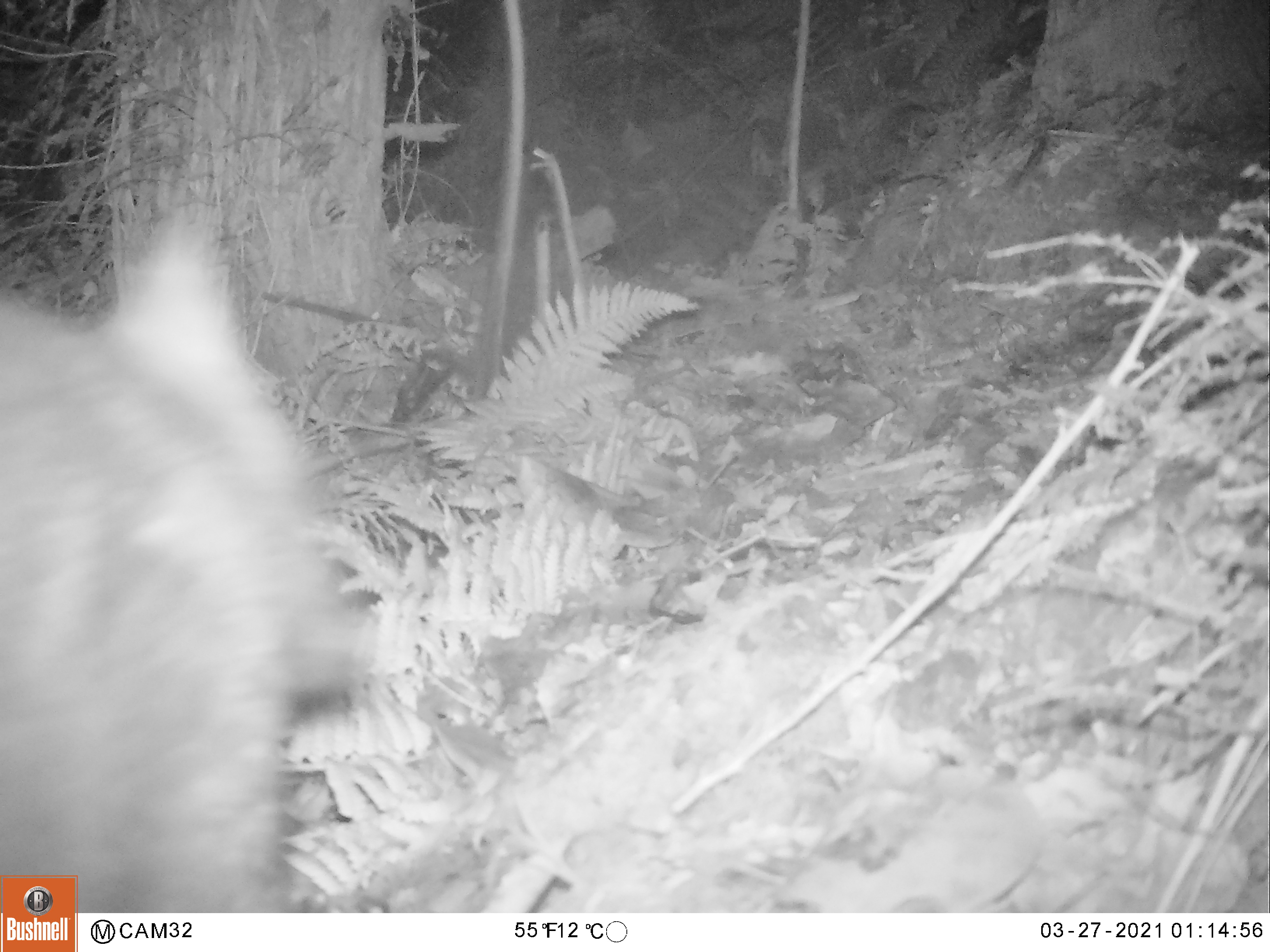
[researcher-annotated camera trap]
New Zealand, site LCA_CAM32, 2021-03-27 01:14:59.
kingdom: Animalia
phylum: Chordata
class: Mammalia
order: Diprotodontia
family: Phalangeridae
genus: Trichosurus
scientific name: Trichosurus vulpecula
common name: common brushtail possum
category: possum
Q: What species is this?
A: Possum (common brushtail possum) (Trichosurus vulpecula).